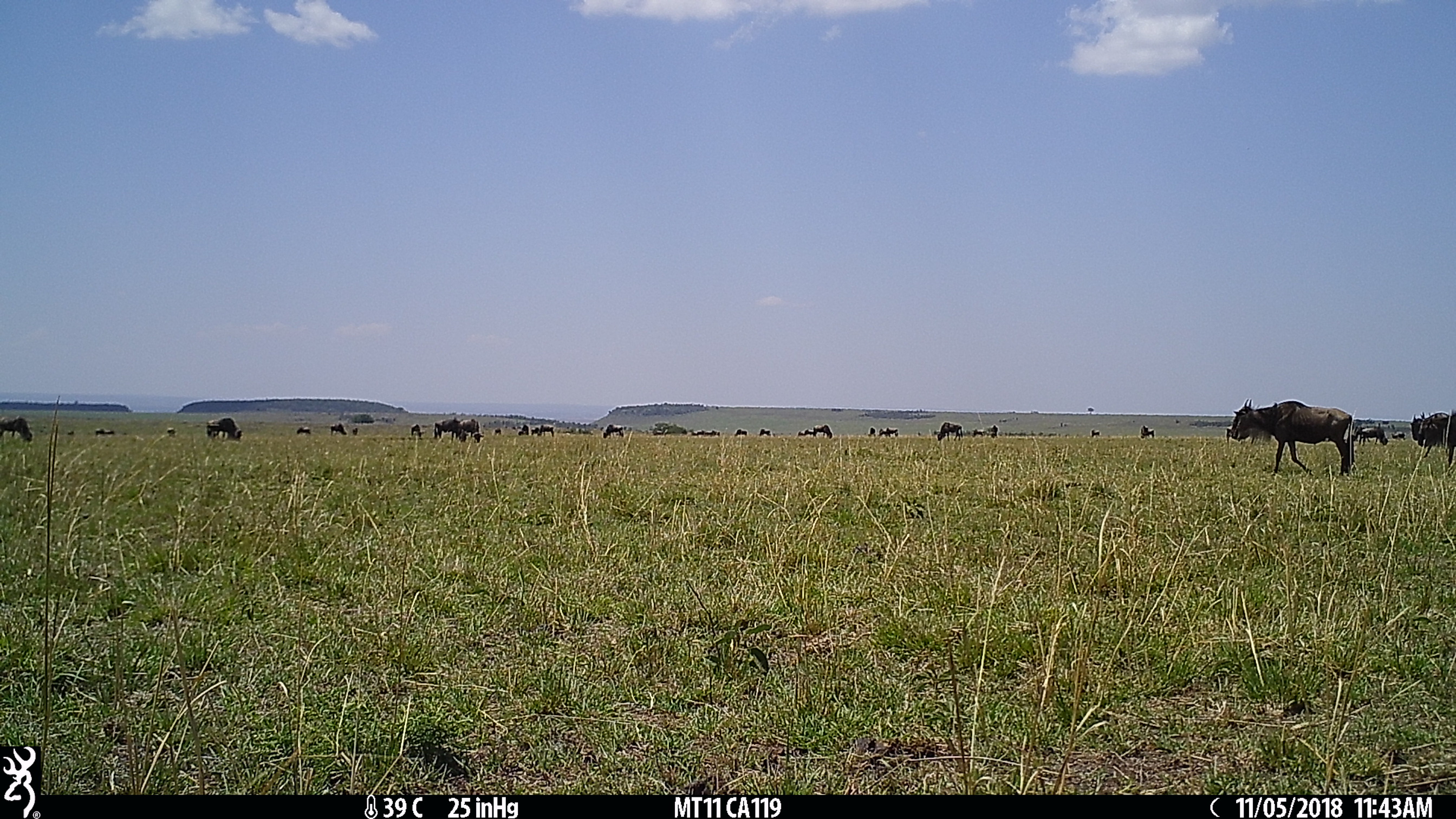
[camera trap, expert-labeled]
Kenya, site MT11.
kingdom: Animalia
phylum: Chordata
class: Mammalia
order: Artiodactyla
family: Bovidae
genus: Connochaetes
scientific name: Connochaetes taurinus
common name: blue wildebeest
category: wildebeest